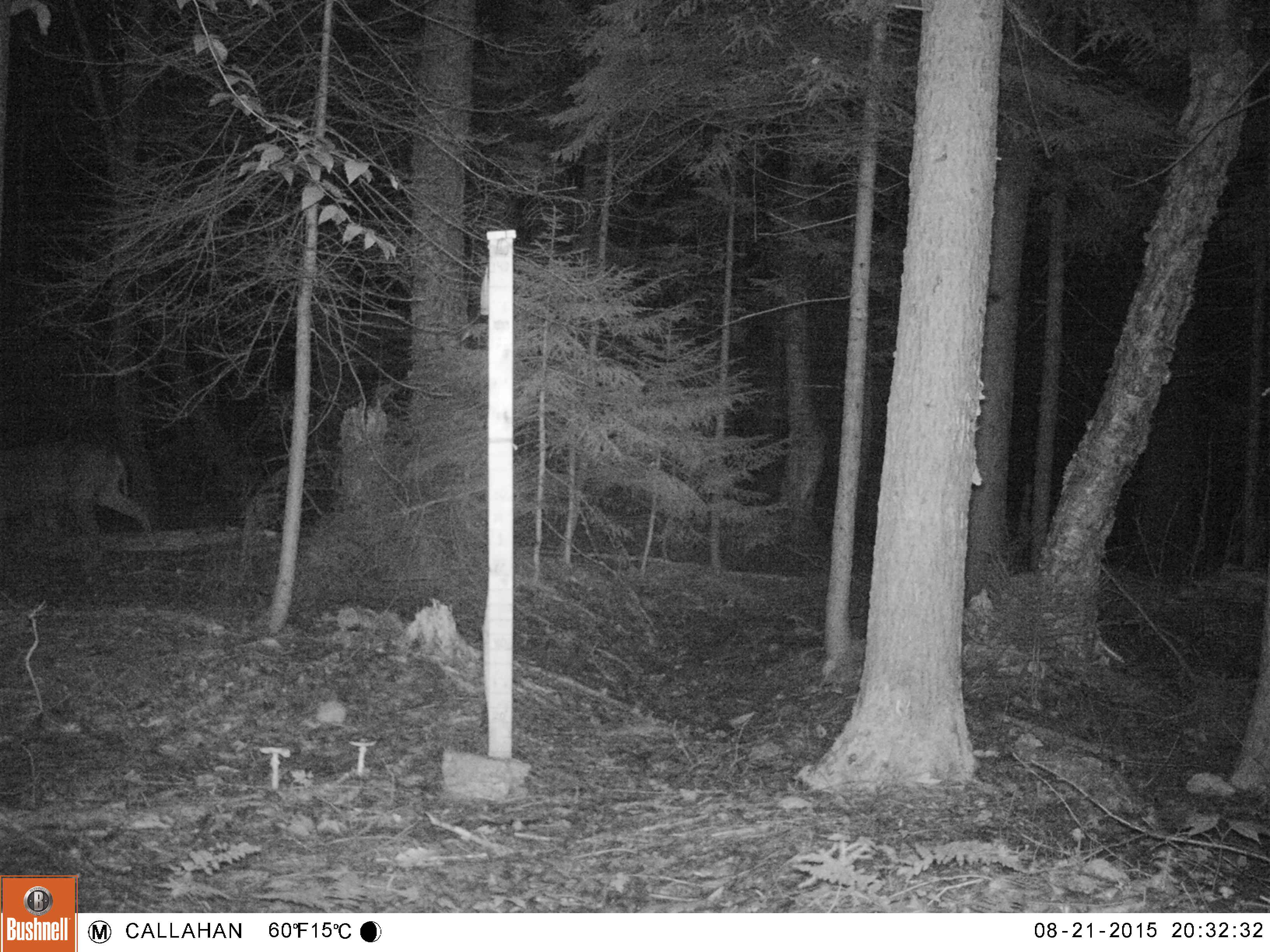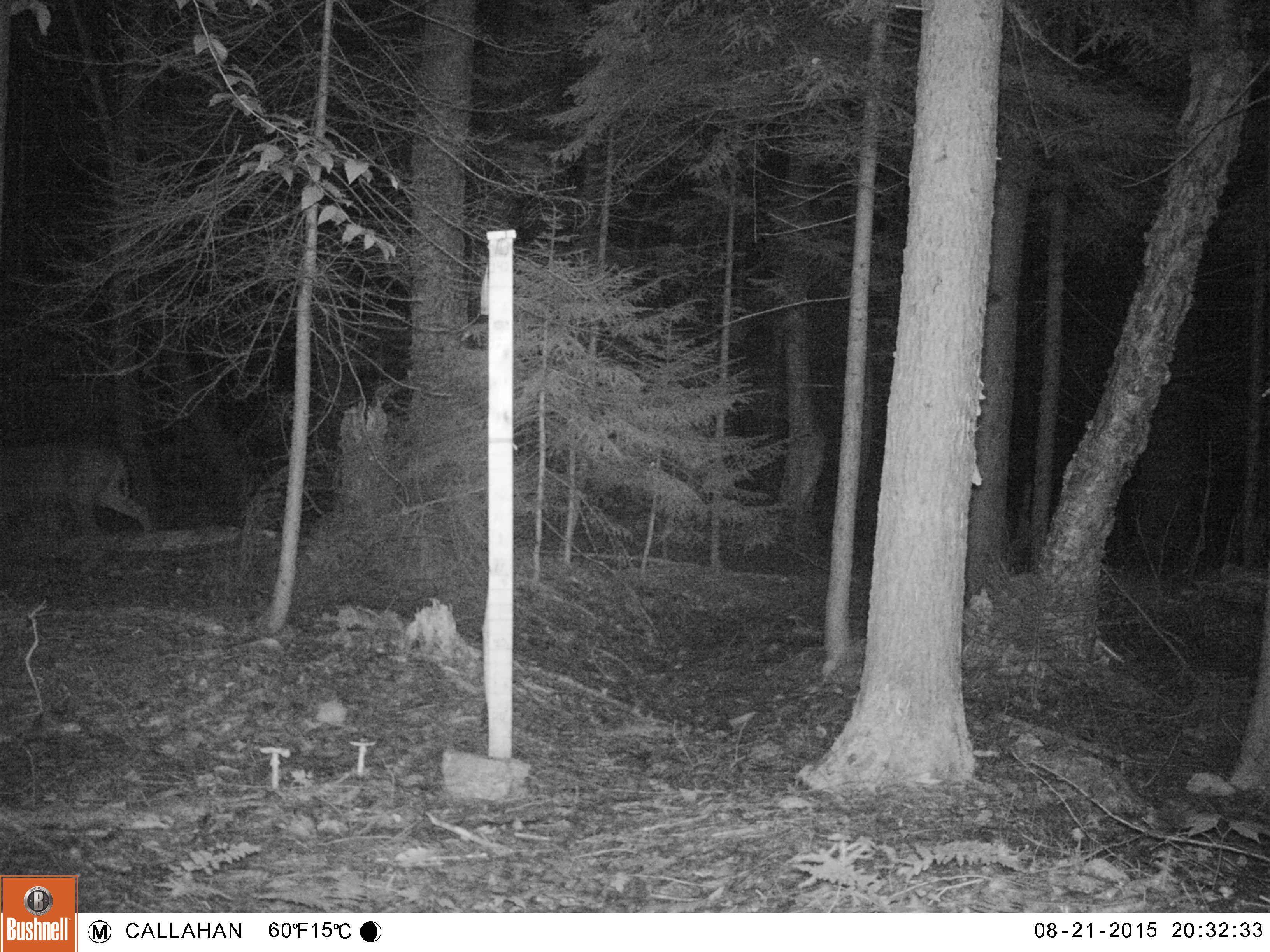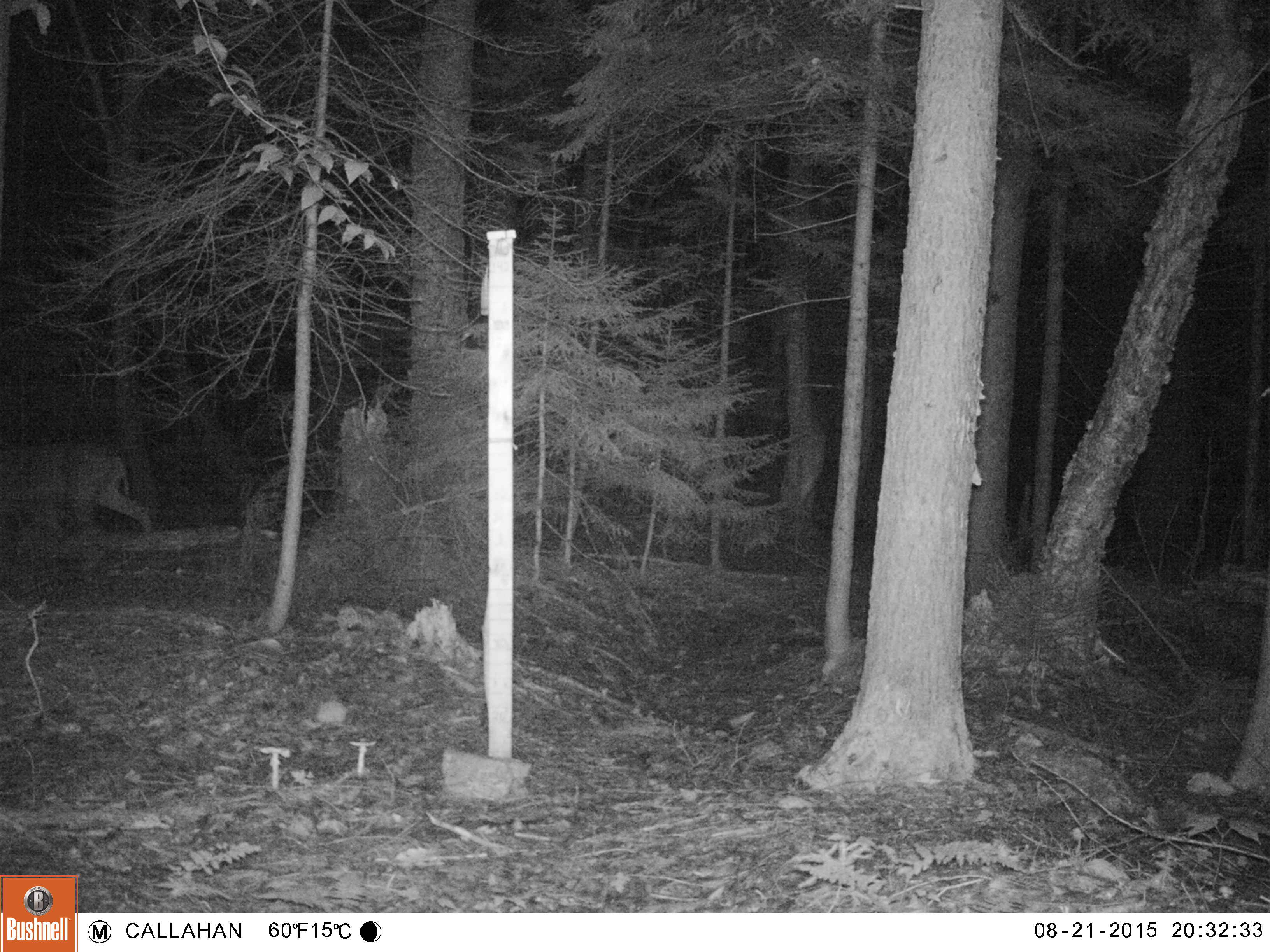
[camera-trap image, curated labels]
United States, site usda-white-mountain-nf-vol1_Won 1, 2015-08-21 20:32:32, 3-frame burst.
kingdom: Animalia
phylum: Chordata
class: Mammalia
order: Artiodactyla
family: Cervidae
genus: Odocoileus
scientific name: Odocoileus virginianus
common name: white-tailed deer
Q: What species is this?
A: White-tailed deer (Odocoileus virginianus).